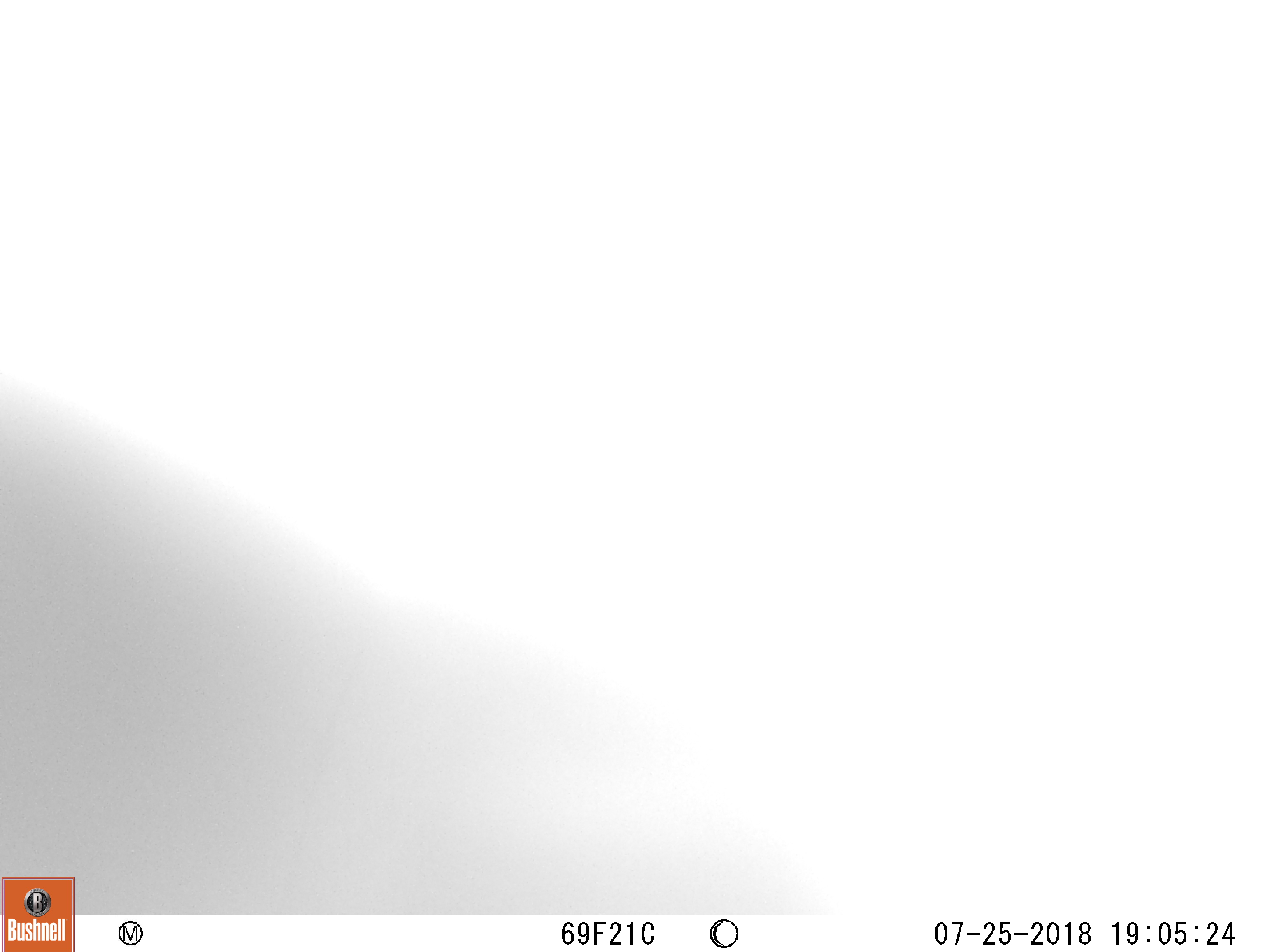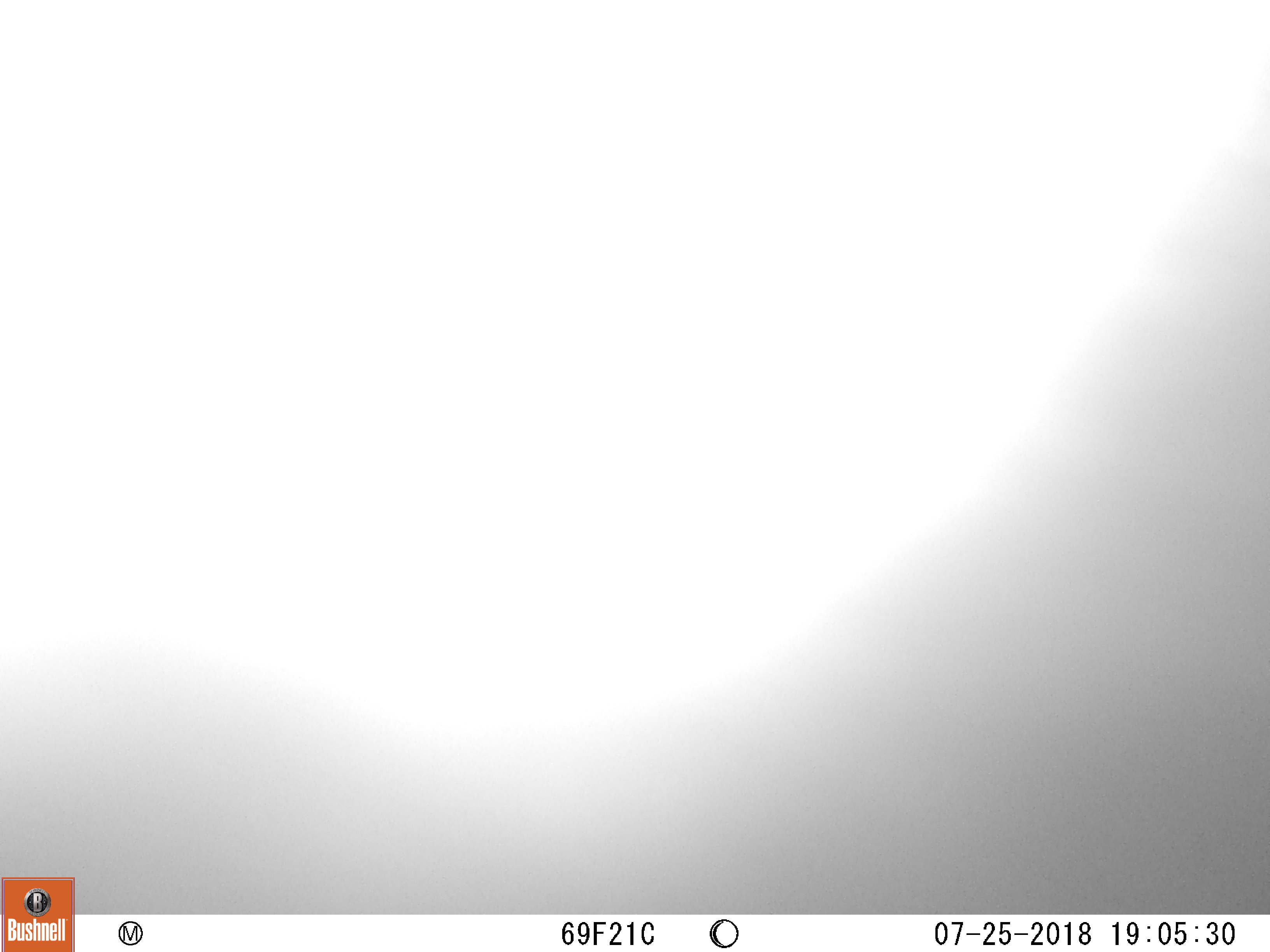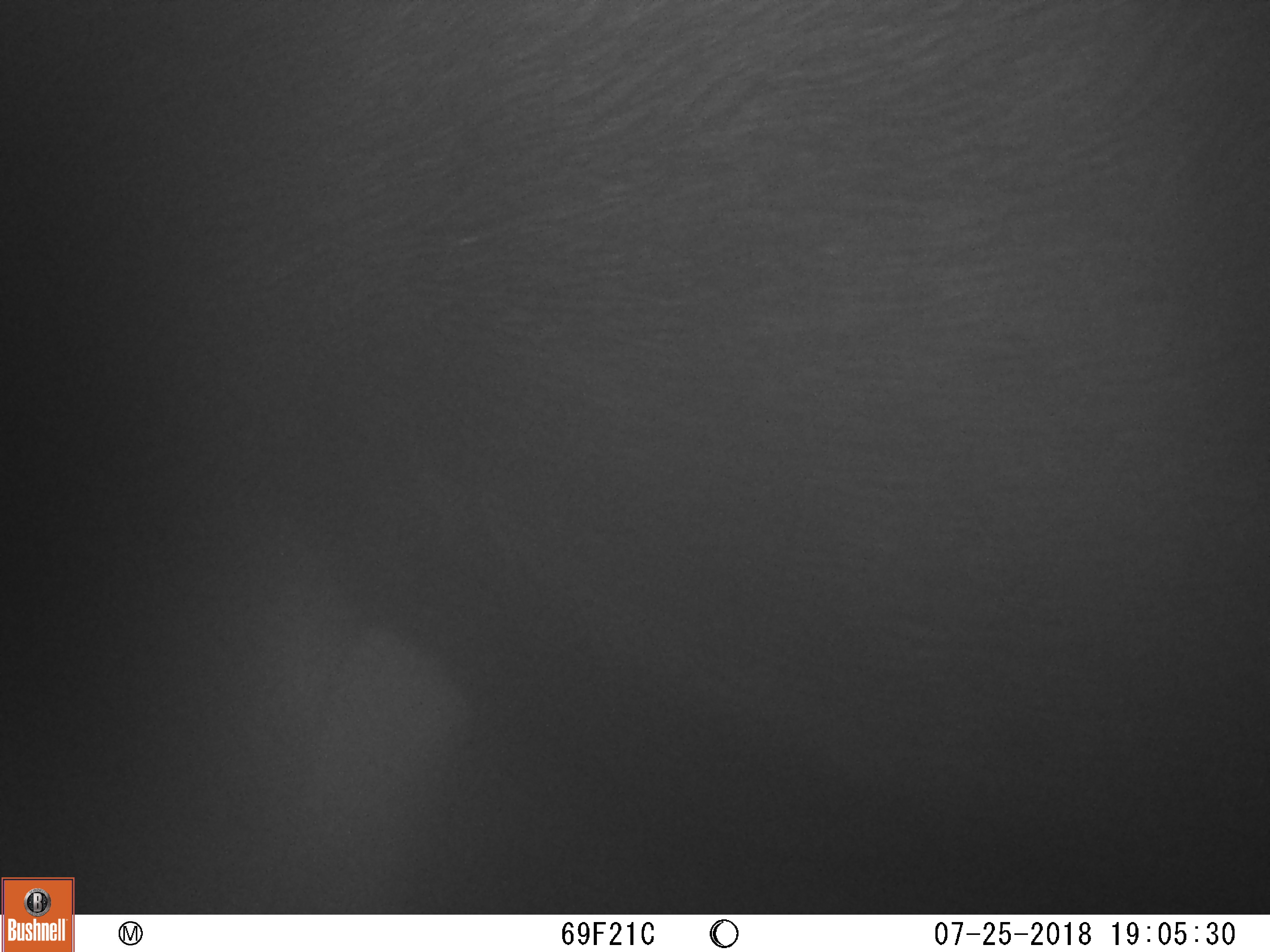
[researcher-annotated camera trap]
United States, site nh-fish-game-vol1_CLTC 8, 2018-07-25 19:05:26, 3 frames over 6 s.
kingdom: Animalia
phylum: Chordata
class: Mammalia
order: Artiodactyla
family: Cervidae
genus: Alces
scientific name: Alces alces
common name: moose